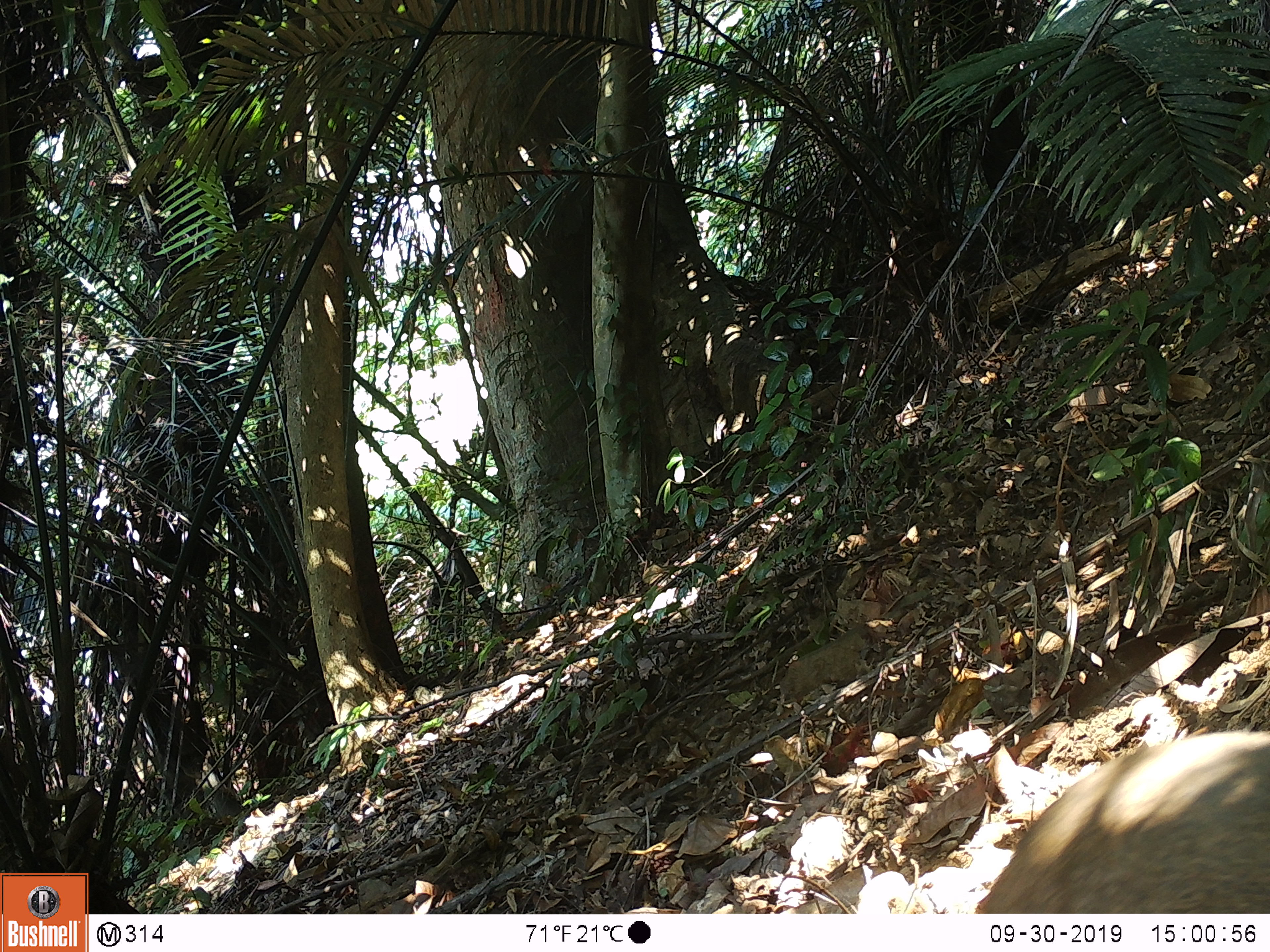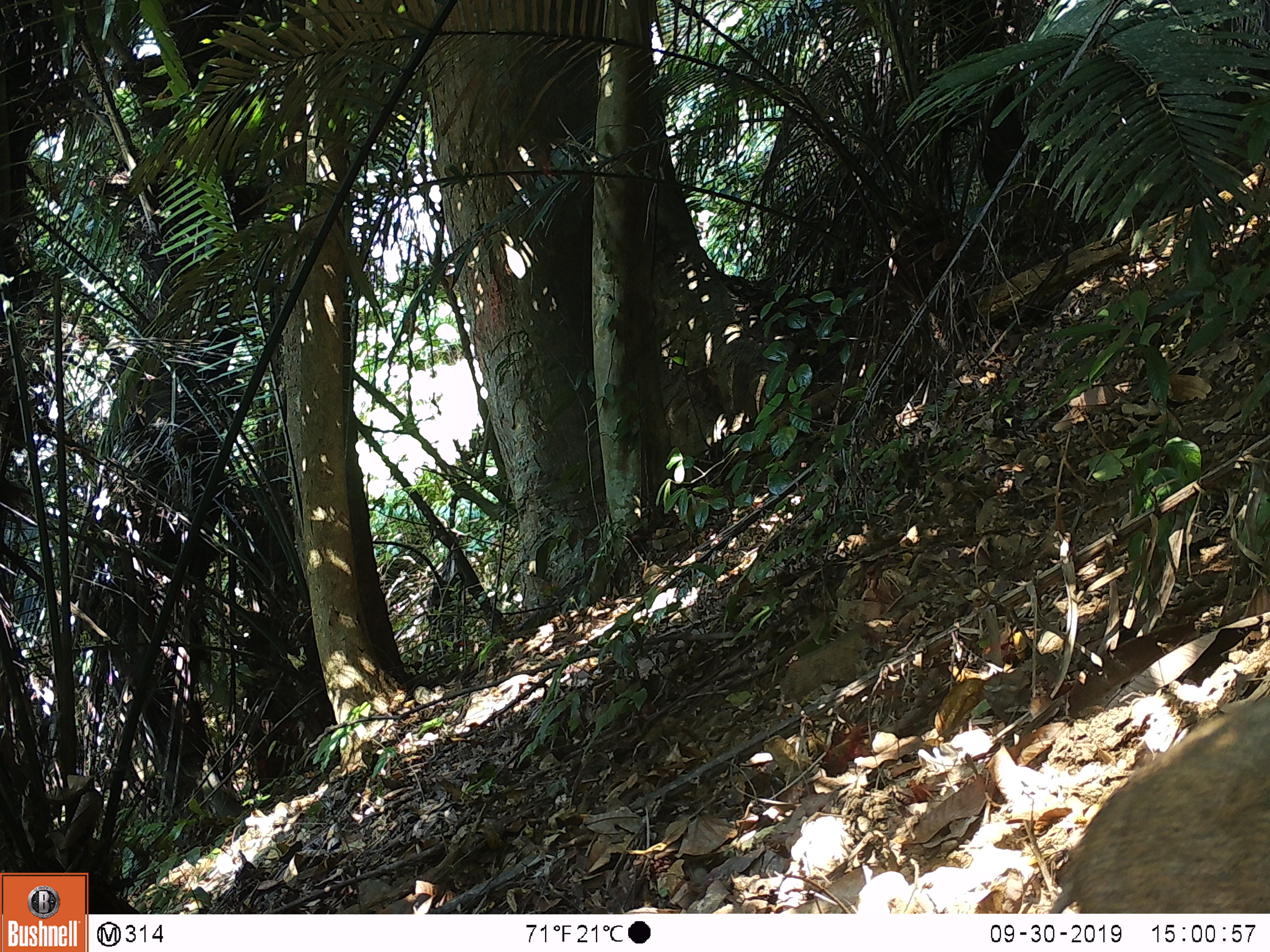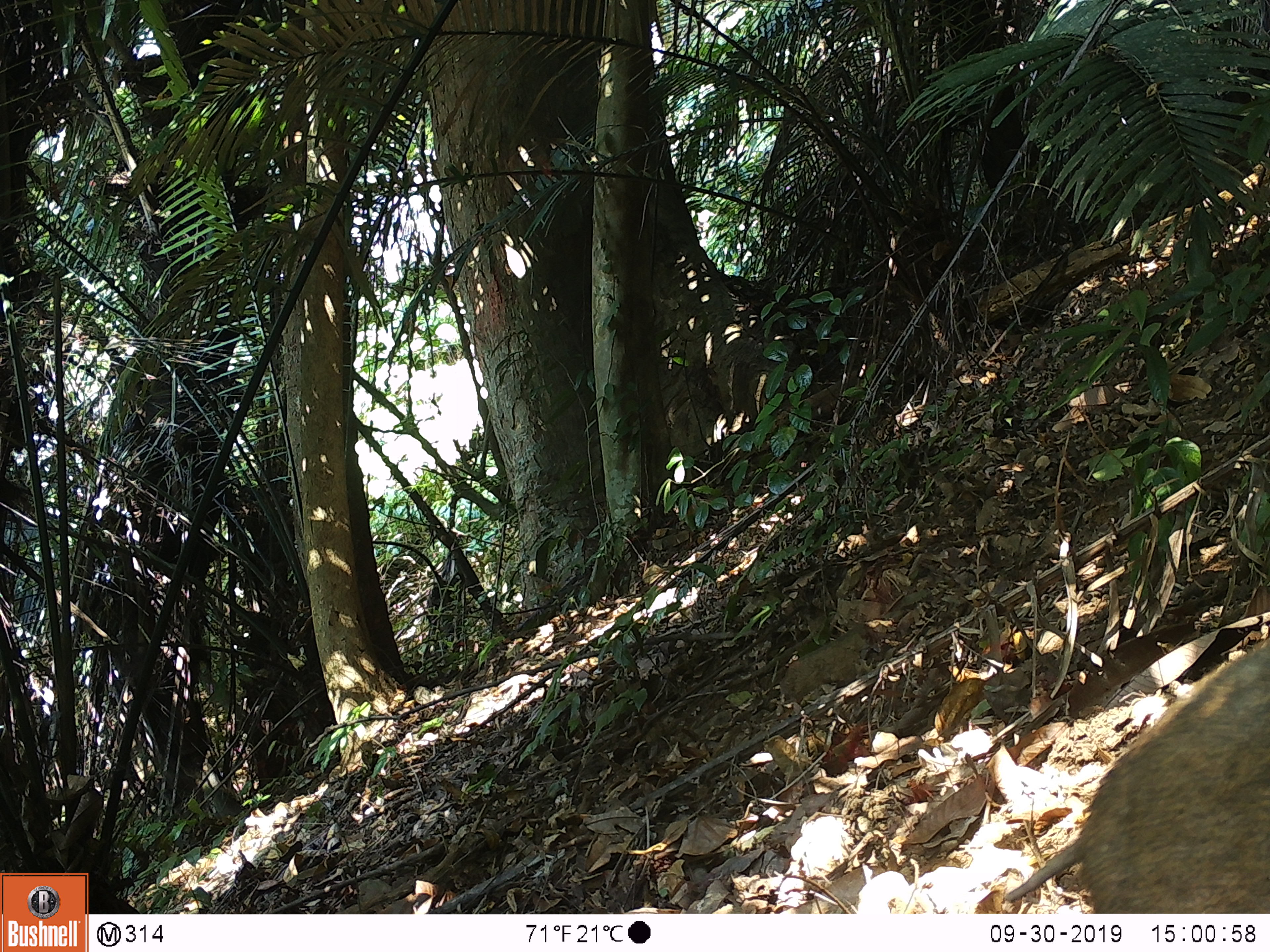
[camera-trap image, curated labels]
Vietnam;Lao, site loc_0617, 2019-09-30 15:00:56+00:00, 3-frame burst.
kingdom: Animalia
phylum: Chordata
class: Mammalia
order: Artiodactyla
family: Suidae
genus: Sus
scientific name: Sus scrofa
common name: eurasian wild pig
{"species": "eurasian wild pig (Sus scrofa)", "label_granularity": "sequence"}